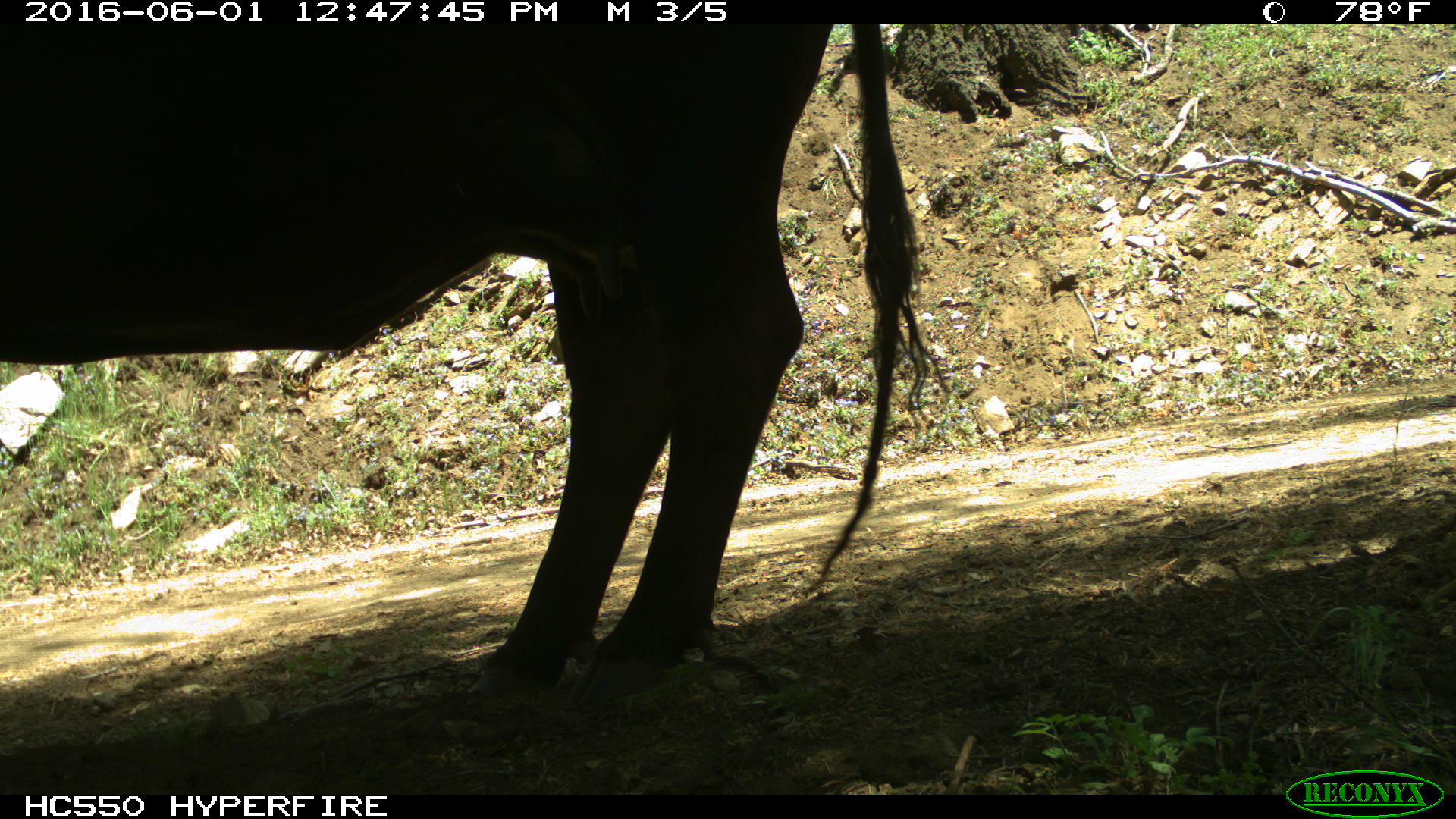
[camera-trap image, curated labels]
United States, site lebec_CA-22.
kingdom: Animalia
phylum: Chordata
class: Mammalia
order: Artiodactyla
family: Bovidae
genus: Bos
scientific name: Bos taurus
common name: domestic cow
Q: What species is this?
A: Bos taurus (domestic cow).